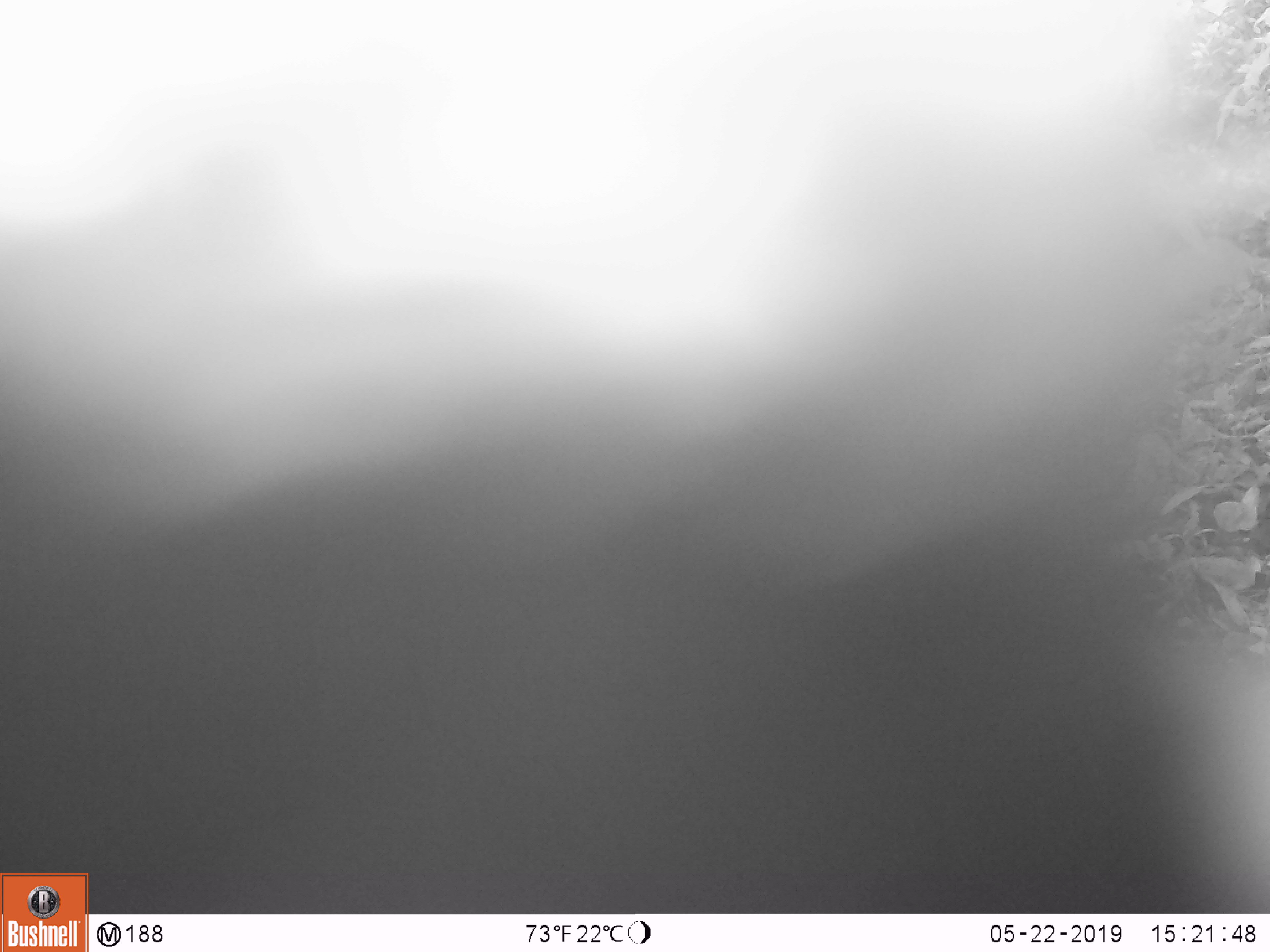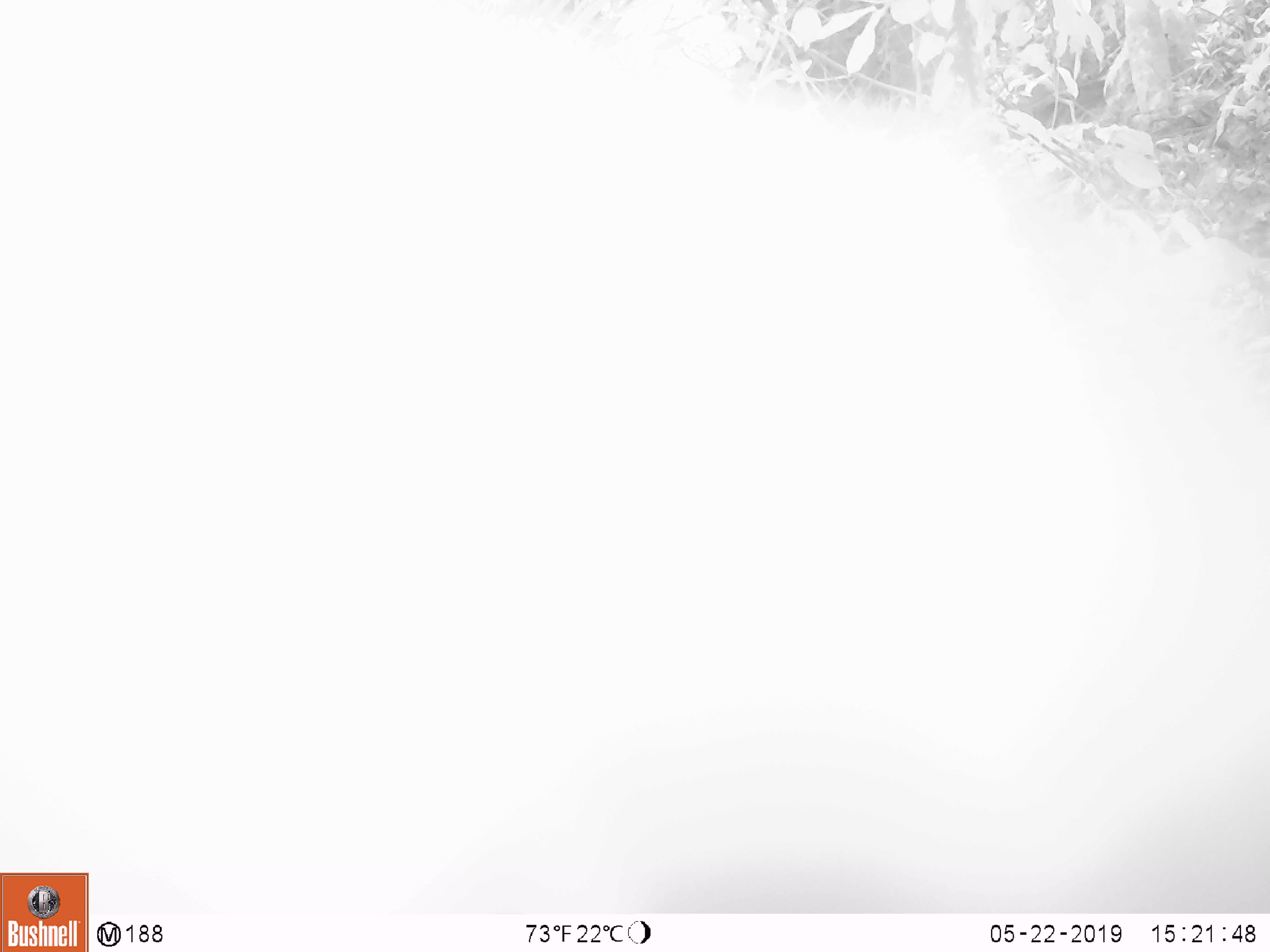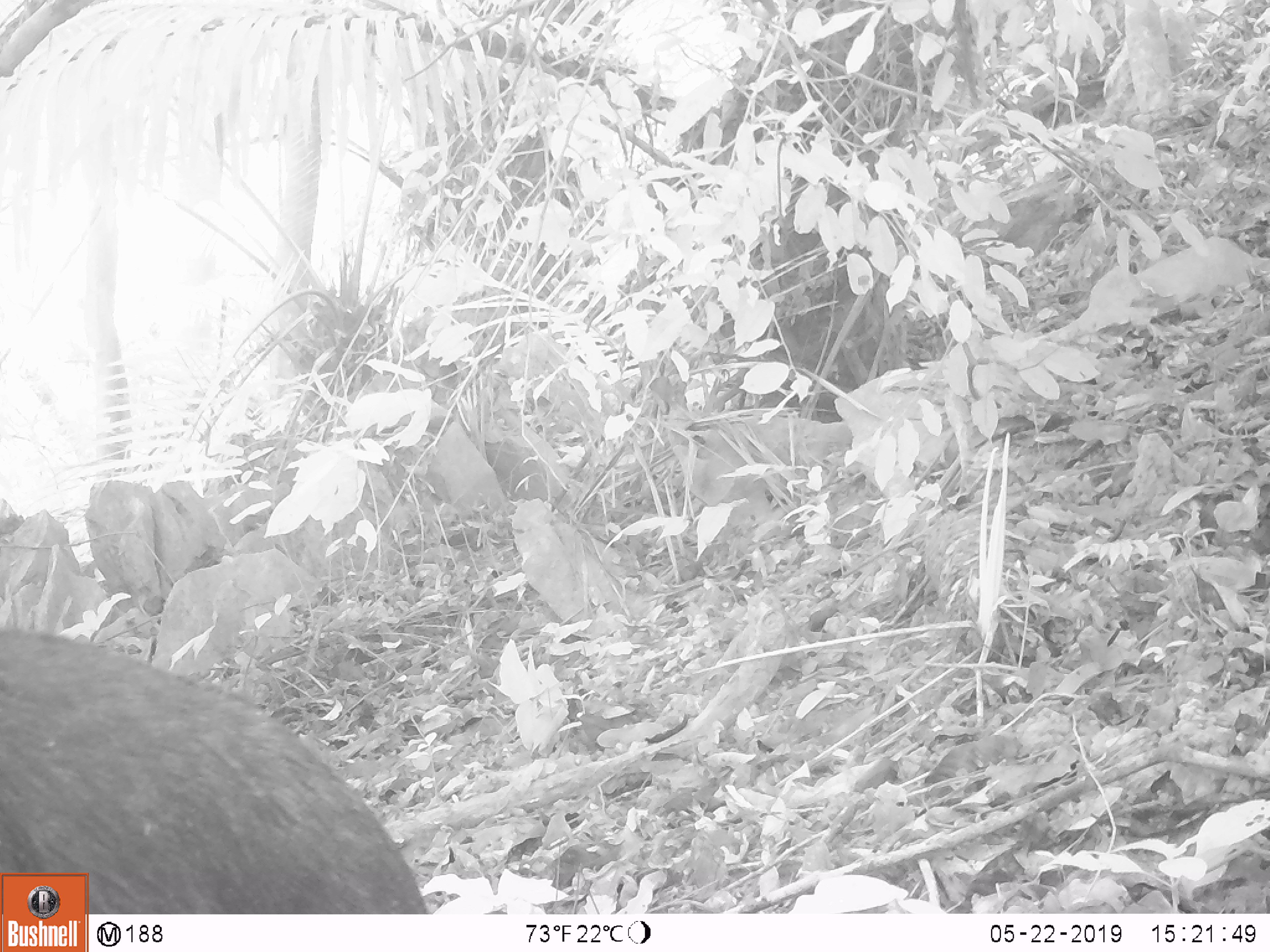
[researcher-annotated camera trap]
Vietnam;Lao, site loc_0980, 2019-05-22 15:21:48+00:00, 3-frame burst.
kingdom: Animalia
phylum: Chordata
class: Mammalia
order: Artiodactyla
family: Bovidae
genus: Capricornis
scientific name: Capricornis sumatraensis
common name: chinese serow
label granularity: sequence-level